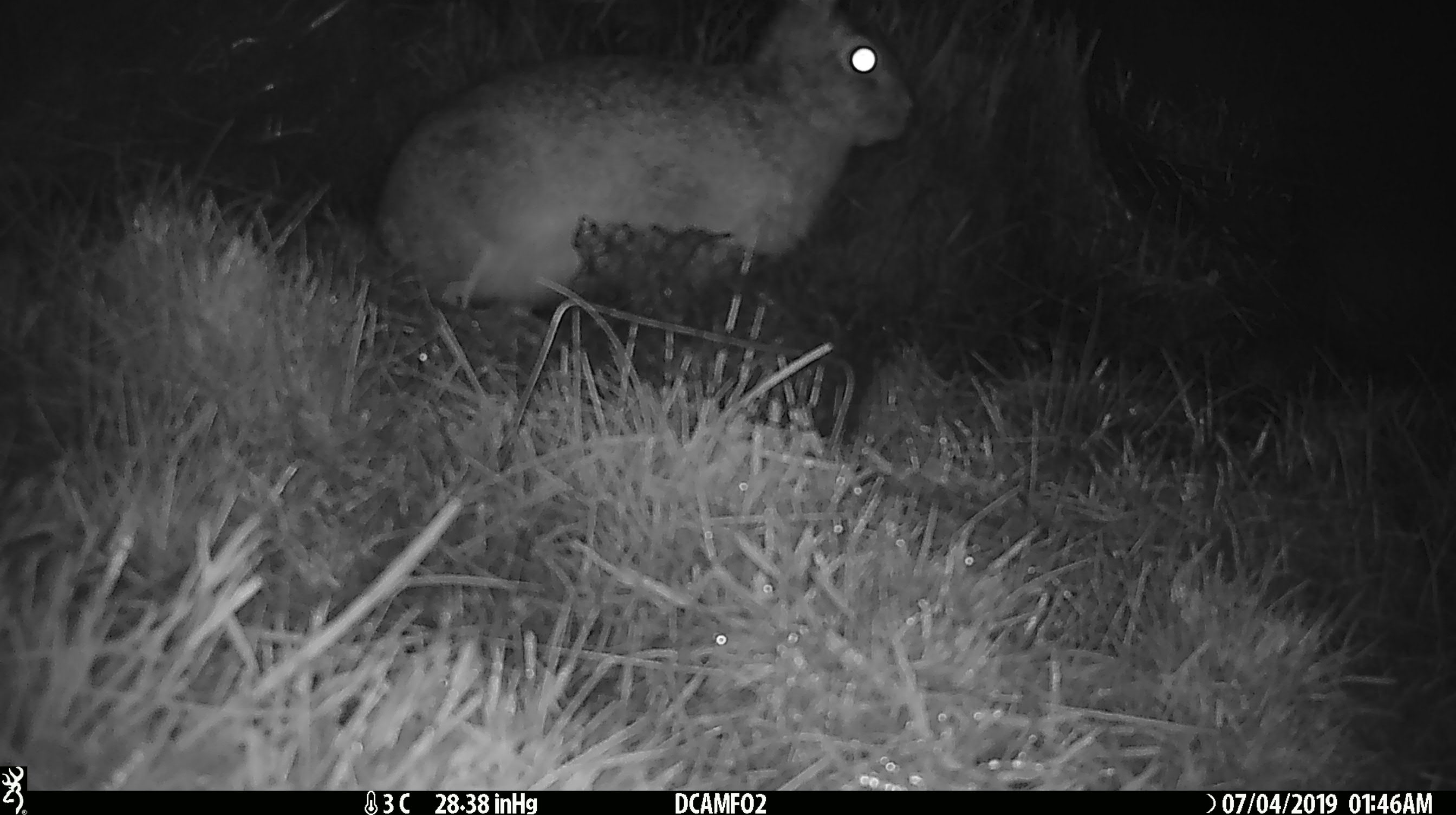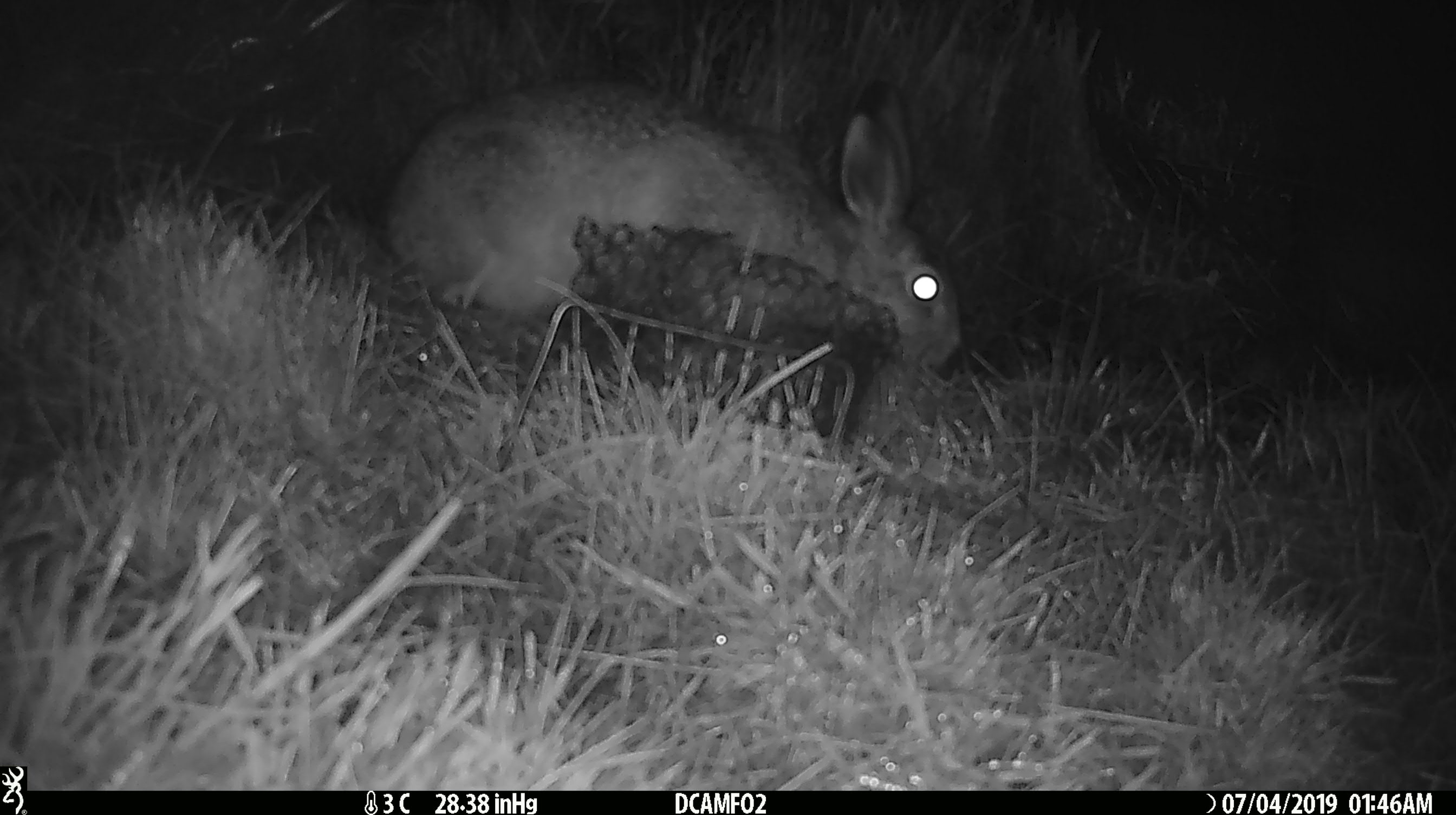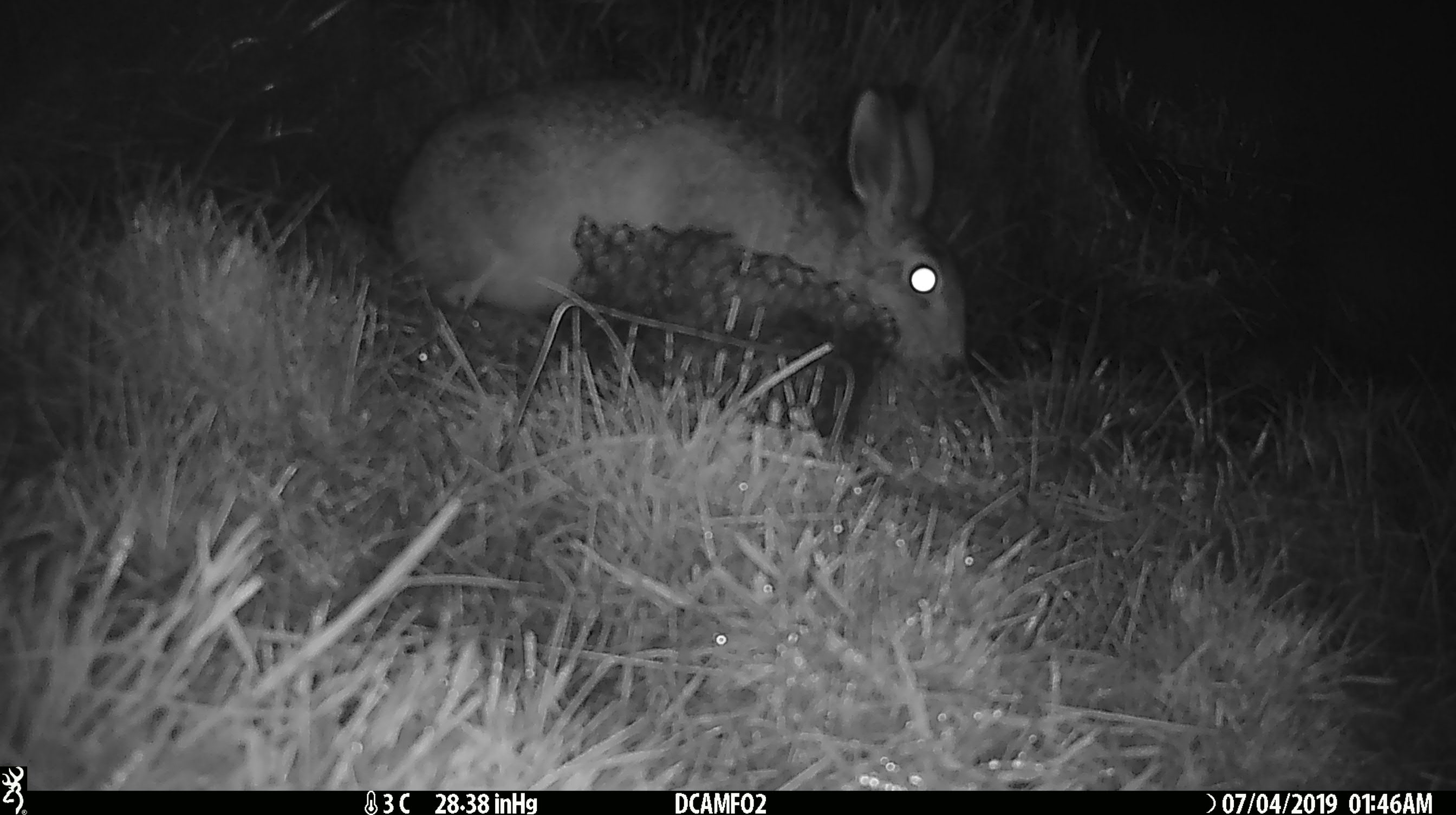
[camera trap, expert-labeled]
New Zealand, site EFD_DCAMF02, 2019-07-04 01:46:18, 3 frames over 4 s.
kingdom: Animalia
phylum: Chordata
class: Mammalia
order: Lagomorpha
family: Leporidae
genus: Lepus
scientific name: Lepus europaeus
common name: brown hare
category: hare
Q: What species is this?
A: Hare (brown hare) (Lepus europaeus).